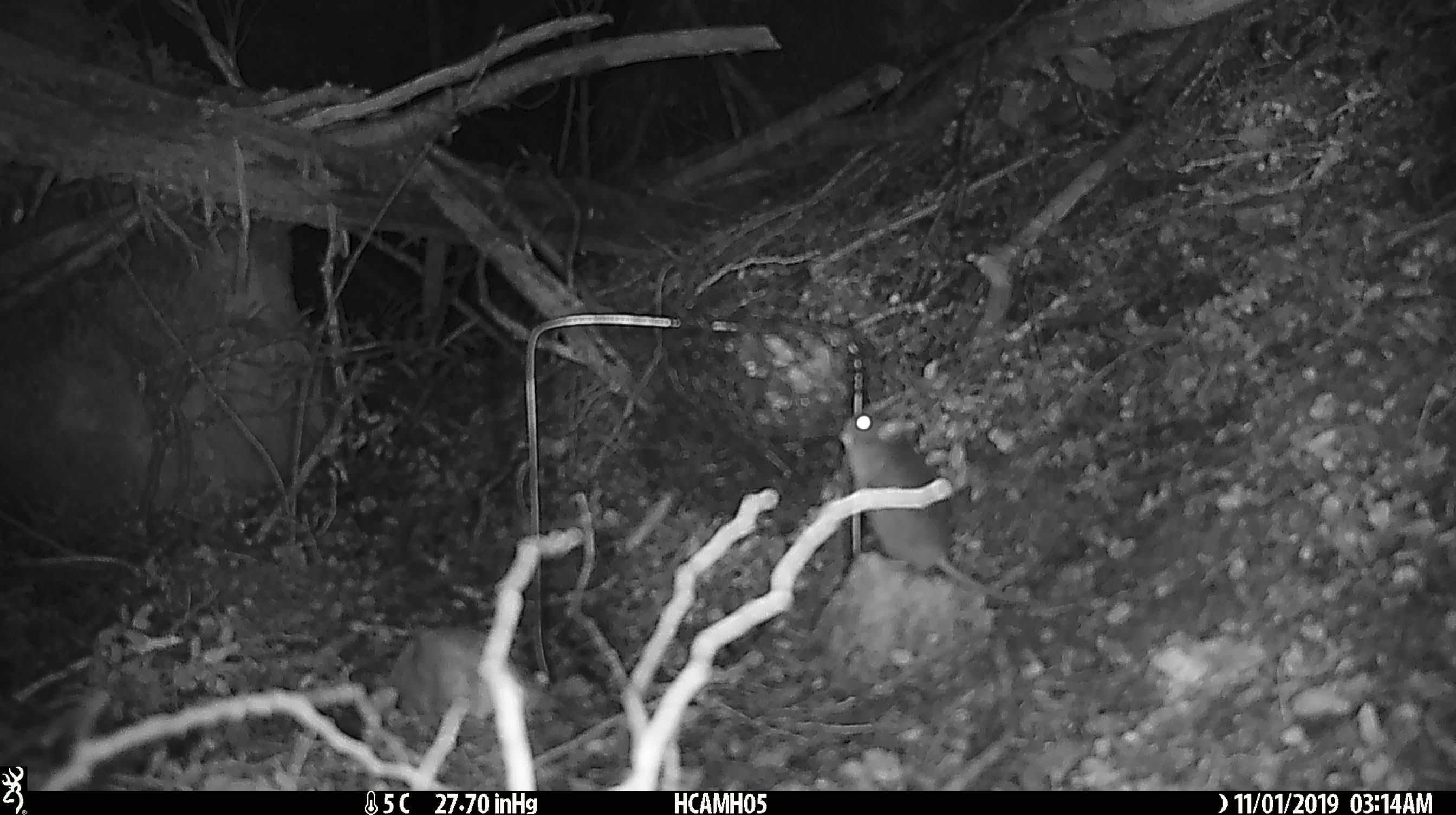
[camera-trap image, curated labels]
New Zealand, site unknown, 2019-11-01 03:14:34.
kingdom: Animalia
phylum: Chordata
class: Mammalia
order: Rodentia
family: Muridae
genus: Mus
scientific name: Mus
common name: mouse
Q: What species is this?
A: Mouse (Mus).